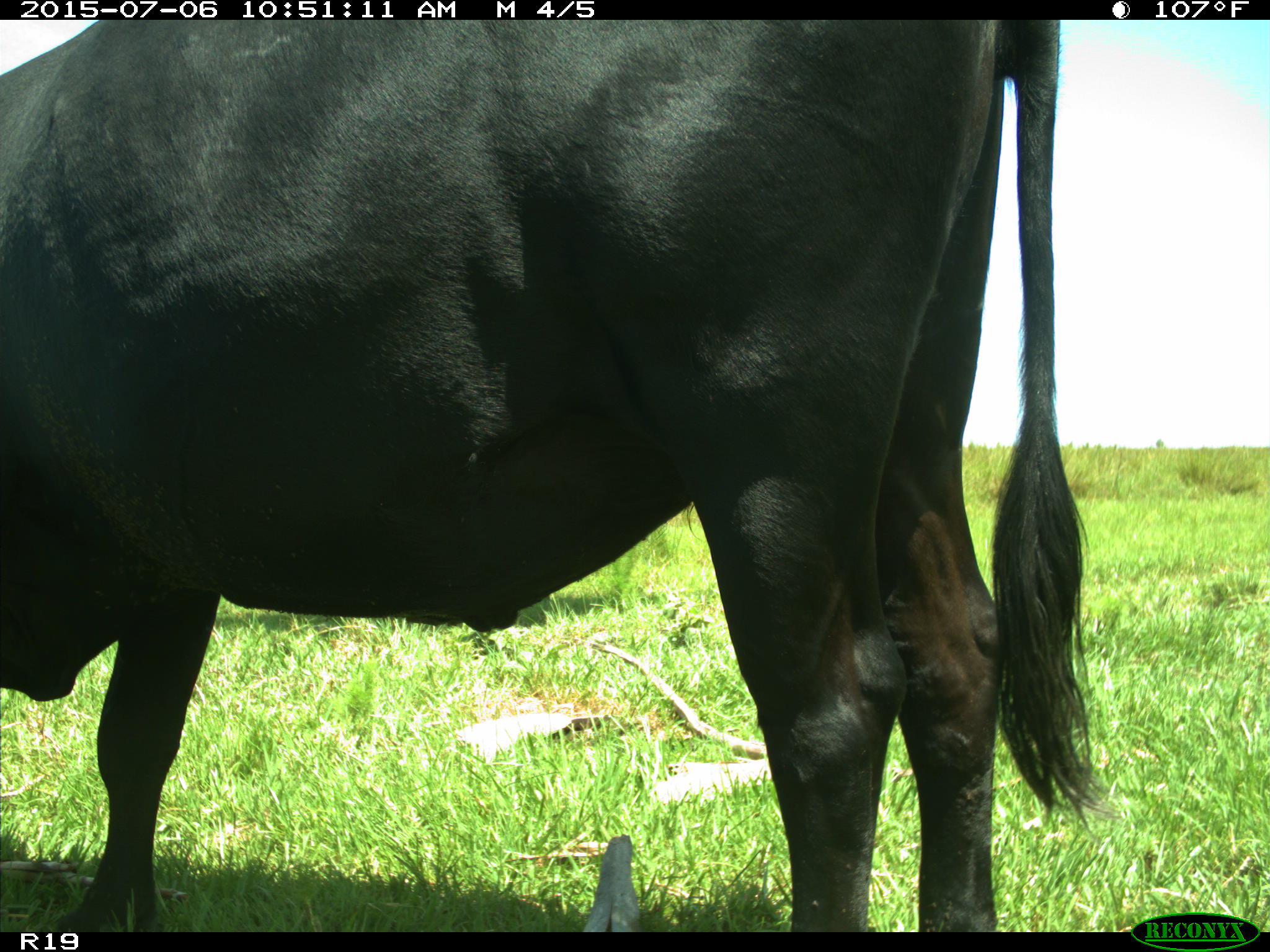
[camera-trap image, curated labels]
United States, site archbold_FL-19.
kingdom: Animalia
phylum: Chordata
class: Mammalia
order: Artiodactyla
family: Bovidae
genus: Bos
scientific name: Bos taurus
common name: domestic cow